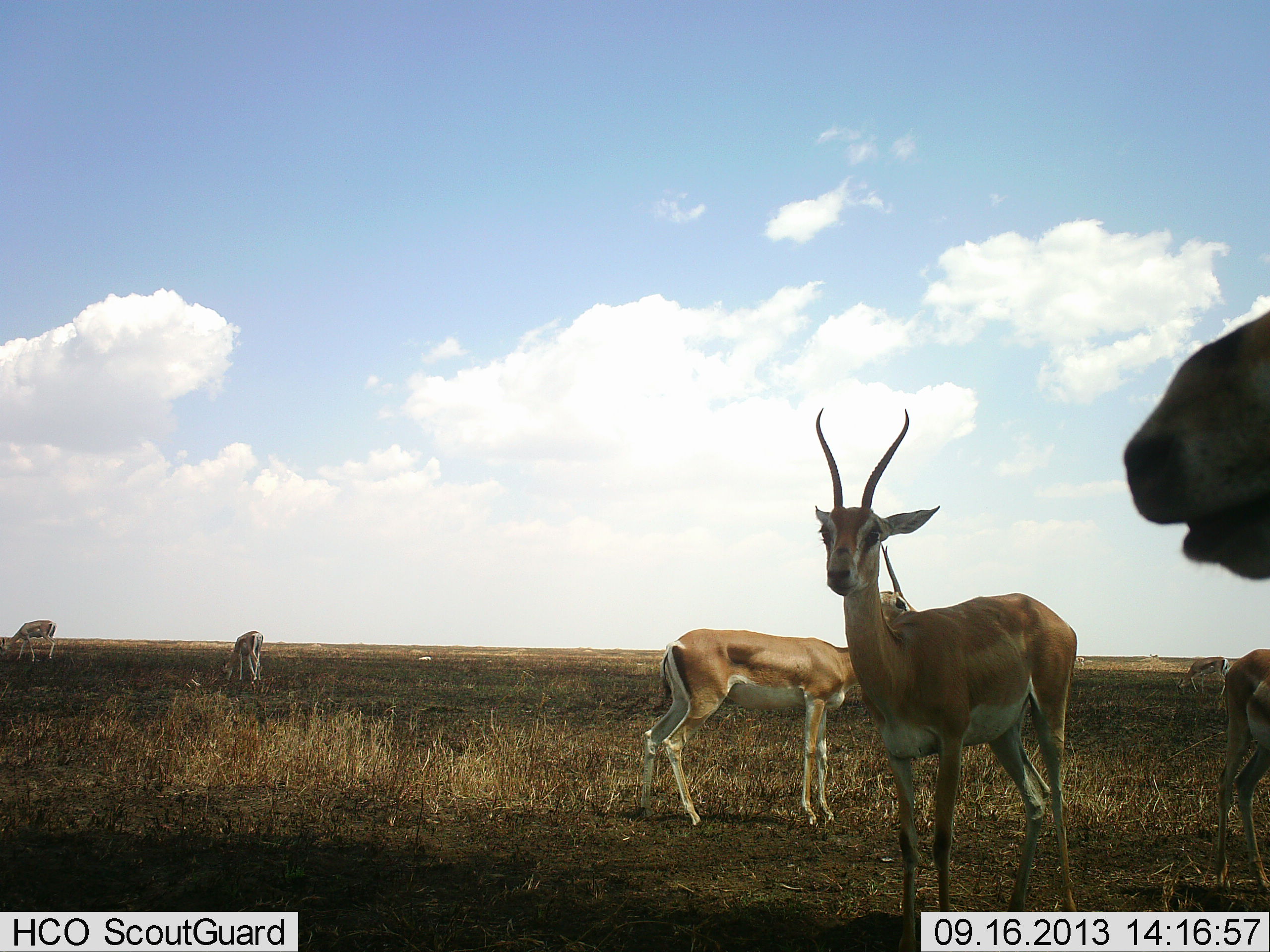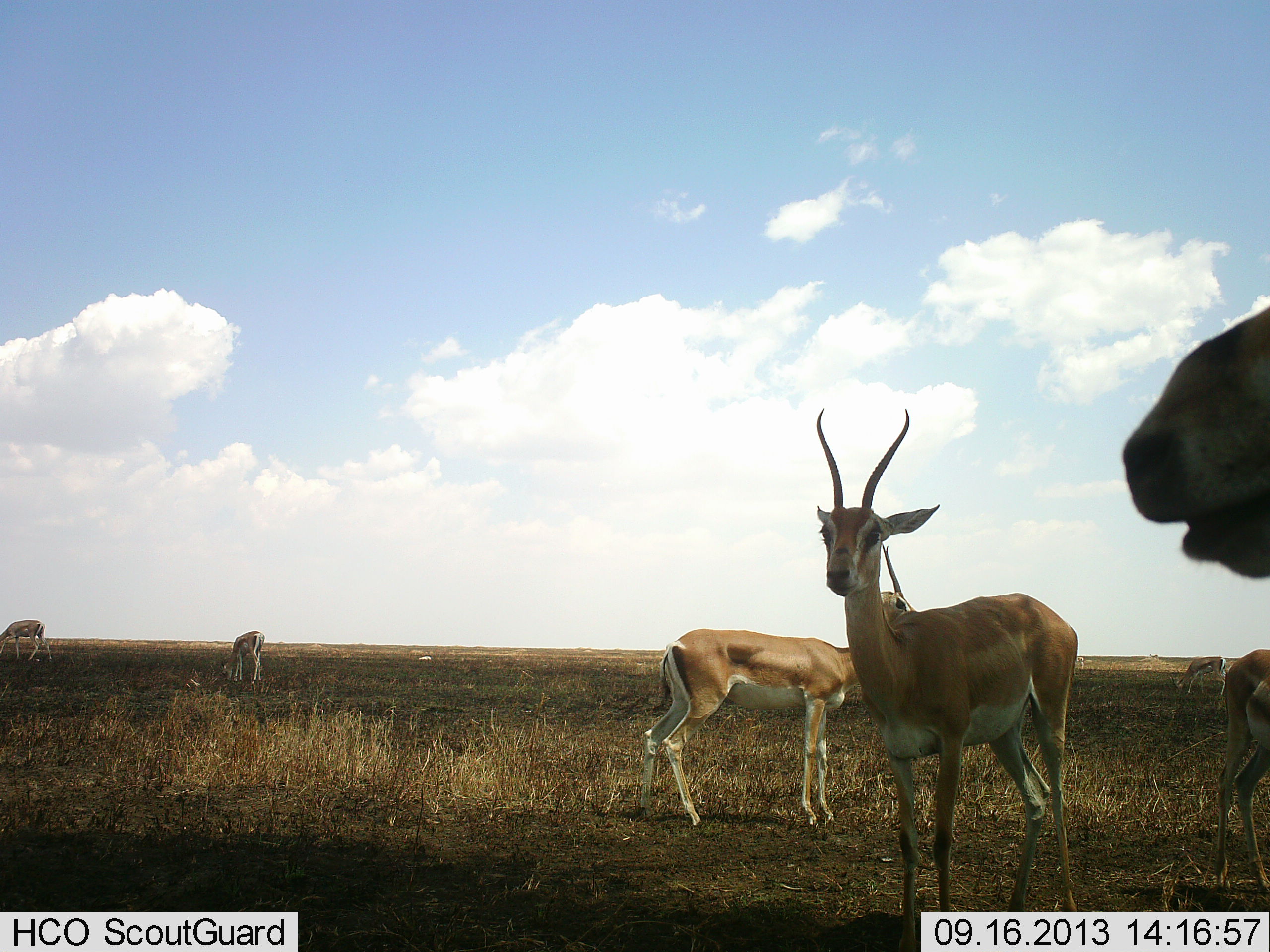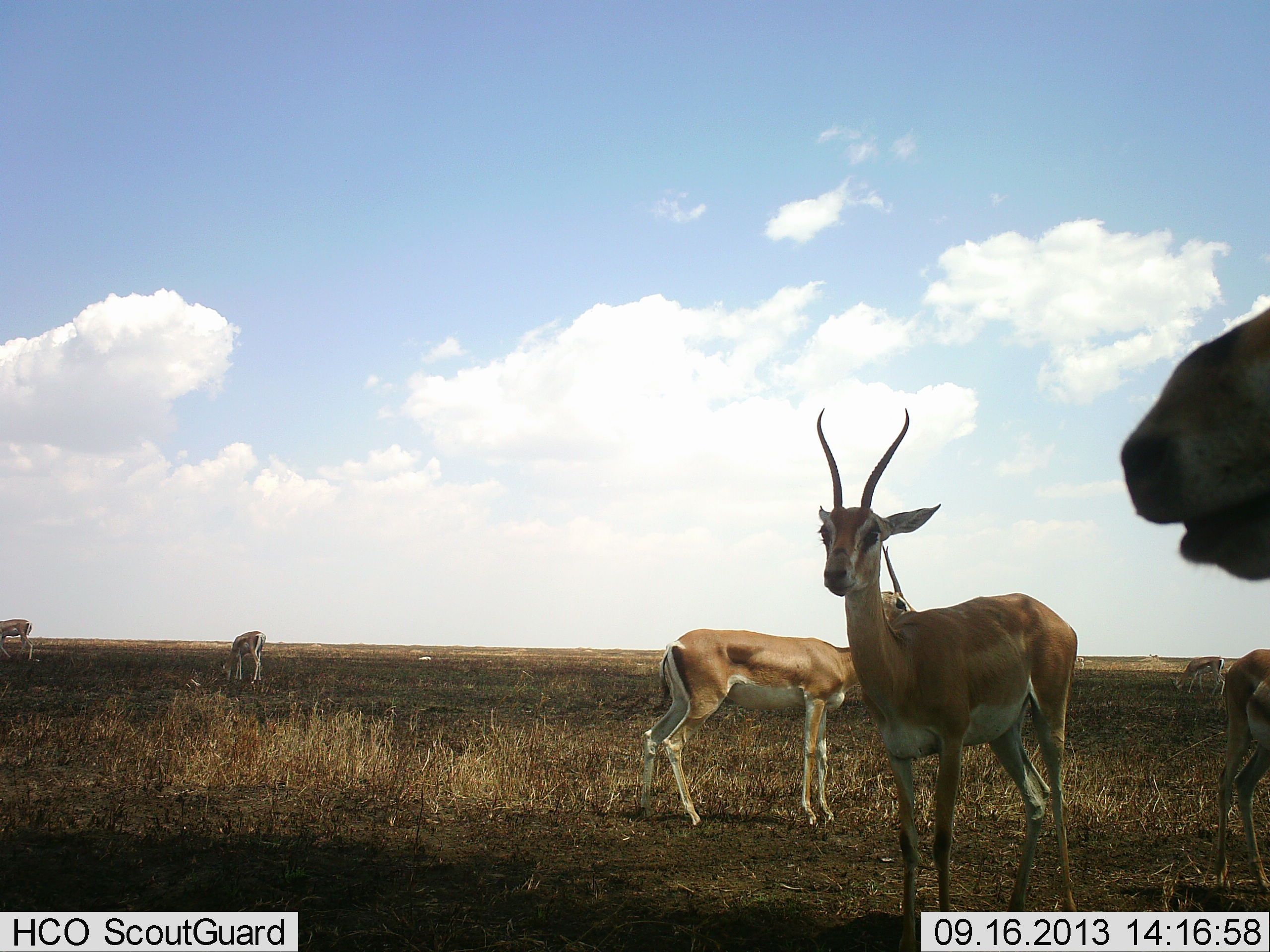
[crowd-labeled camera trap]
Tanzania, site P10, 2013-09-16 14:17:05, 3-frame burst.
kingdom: Animalia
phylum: Chordata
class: Mammalia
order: Artiodactyla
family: Bovidae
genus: Nanger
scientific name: Nanger granti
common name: grant's gazelle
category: gazellegrants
Gazellegrants (grant's gazelle) (Nanger granti), count 7. Behavior (volunteer vote fractions): standing 91%, resting 9%, moving 45%, interacting 0%. Young present (vote fraction): 9%. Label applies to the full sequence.